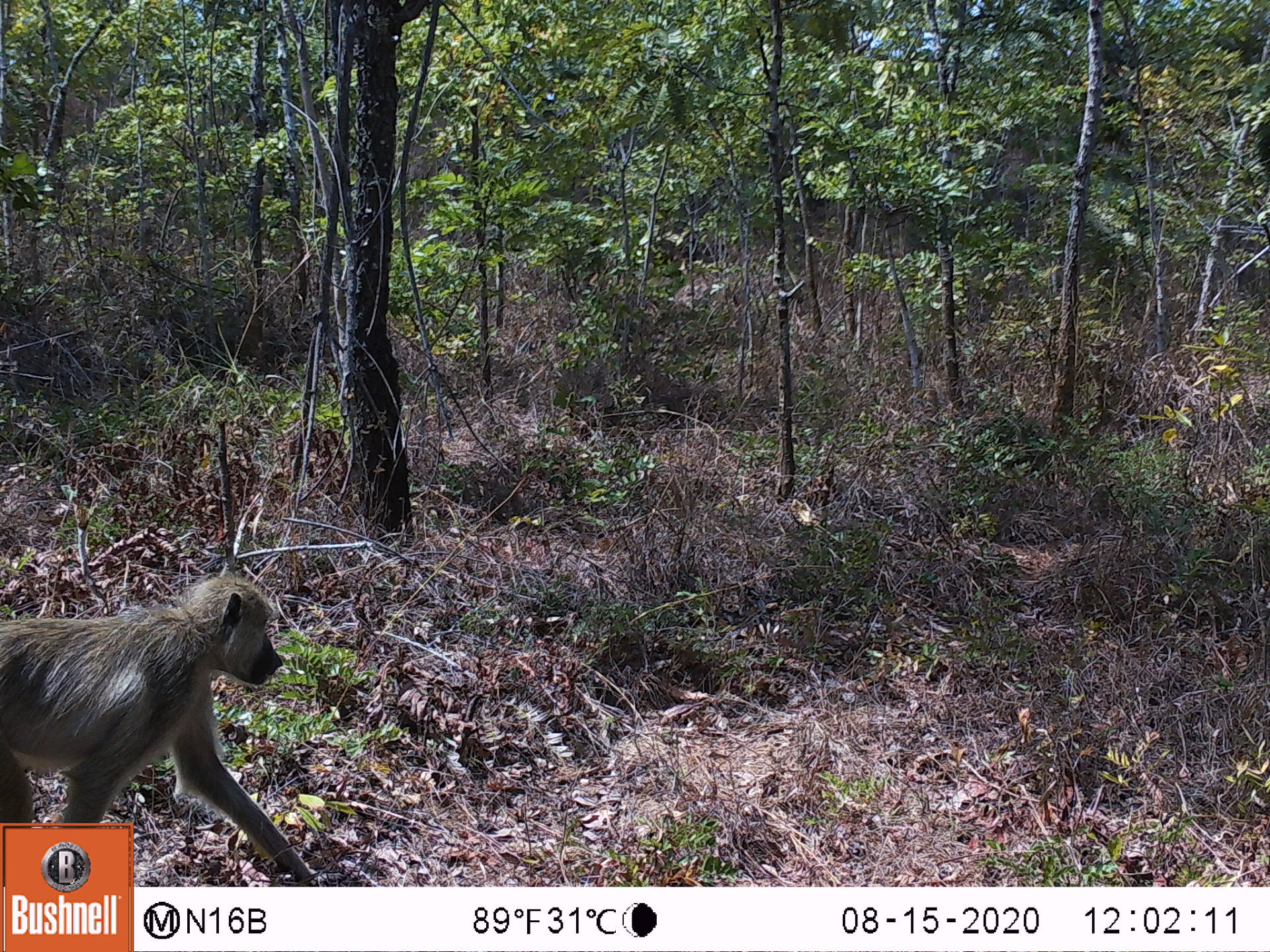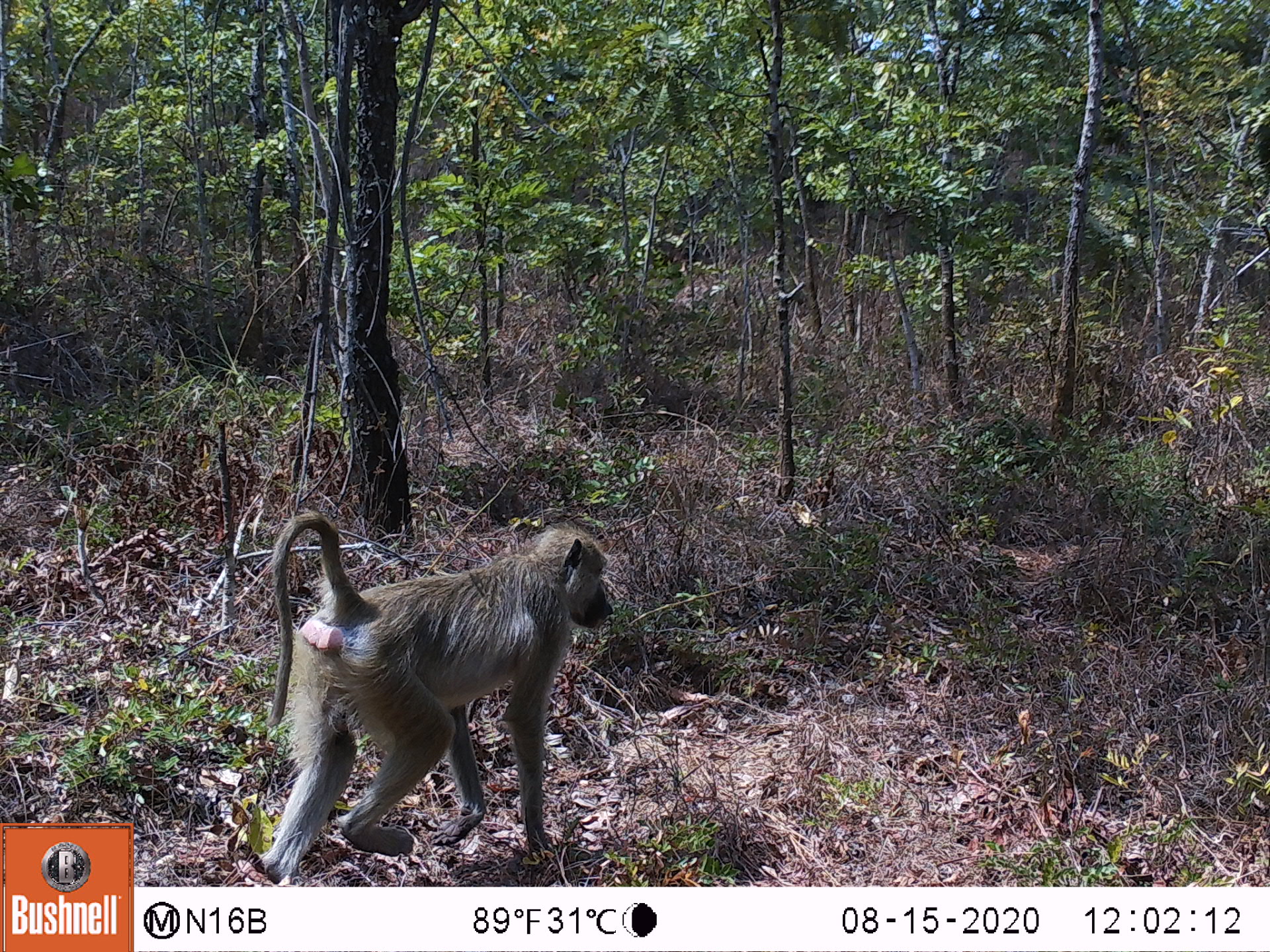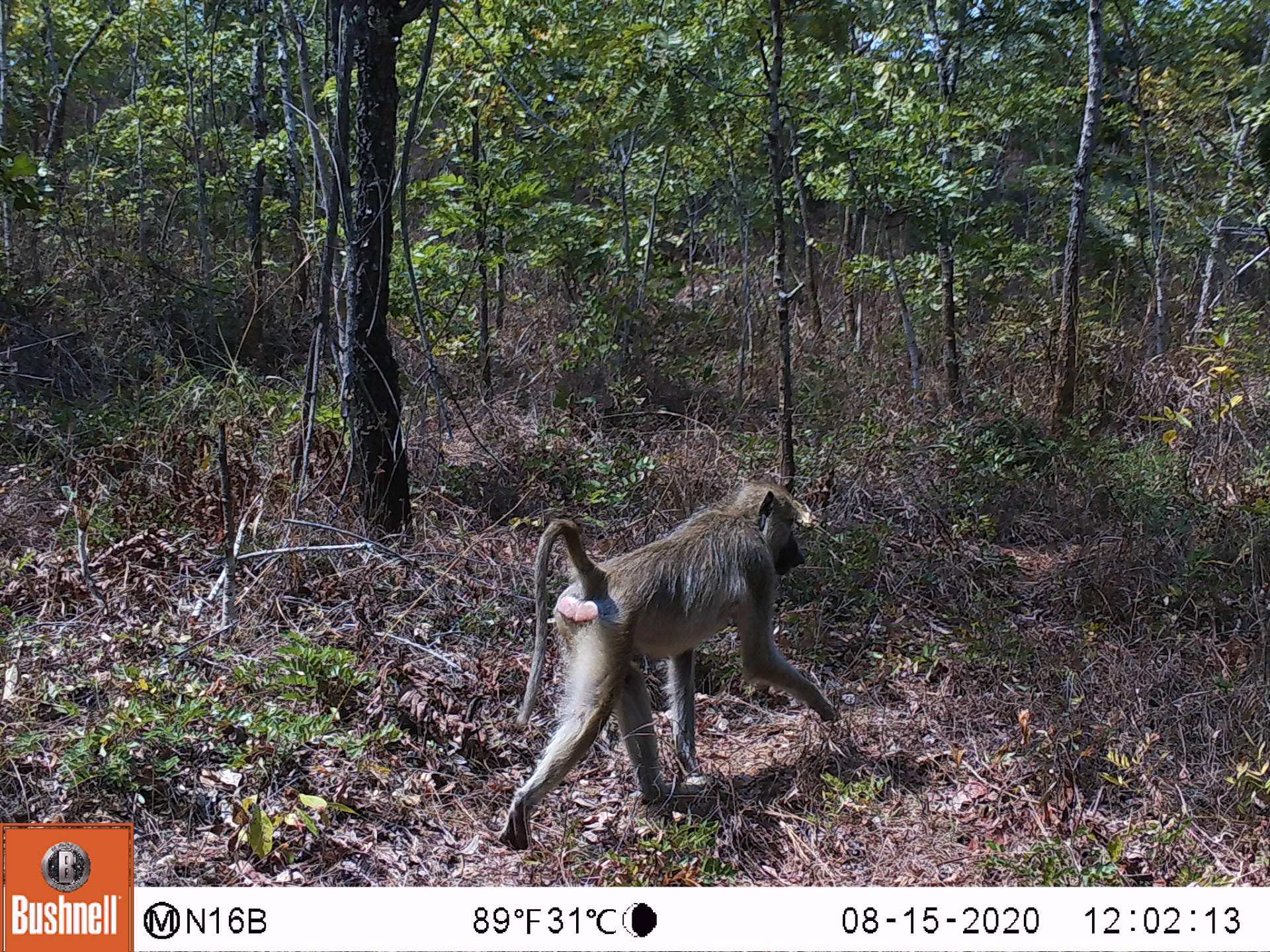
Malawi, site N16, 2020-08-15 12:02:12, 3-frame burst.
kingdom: Animalia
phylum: Chordata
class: Mammalia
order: Primates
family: Cercopithecidae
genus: Papio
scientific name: Papio cynocephalus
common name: yellow baboon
Yellow baboon (Papio cynocephalus), count 1.